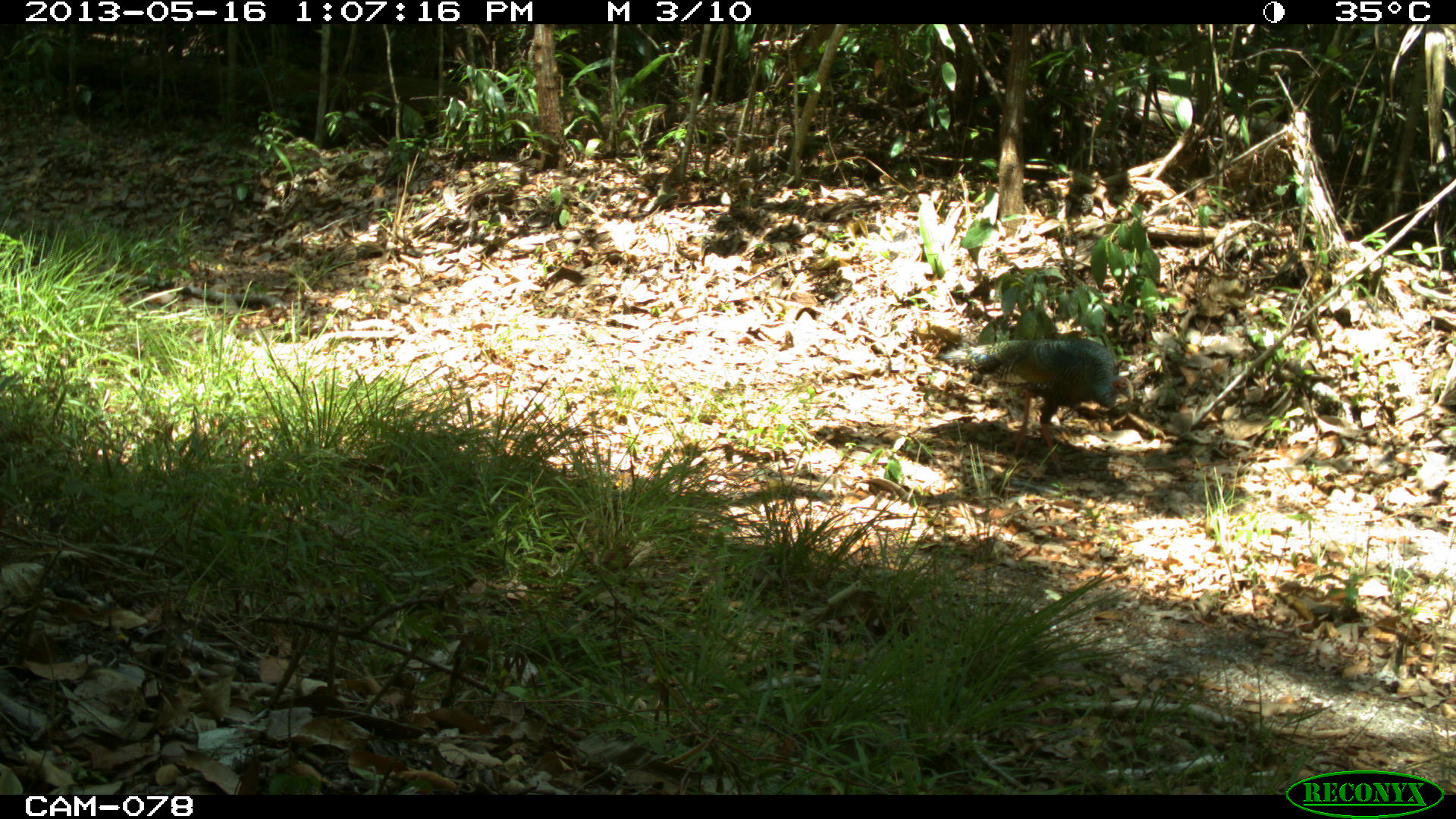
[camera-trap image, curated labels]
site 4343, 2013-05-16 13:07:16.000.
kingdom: Animalia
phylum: Chordata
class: Aves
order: Galliformes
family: Phasianidae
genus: Meleagris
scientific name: Meleagris ocellata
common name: ocellated turkey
Meleagris ocellata (ocellated turkey), count 1, sex female.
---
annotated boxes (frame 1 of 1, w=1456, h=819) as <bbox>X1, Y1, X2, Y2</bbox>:
meleagris ocellata: <bbox>941, 336, 1135, 480</bbox>